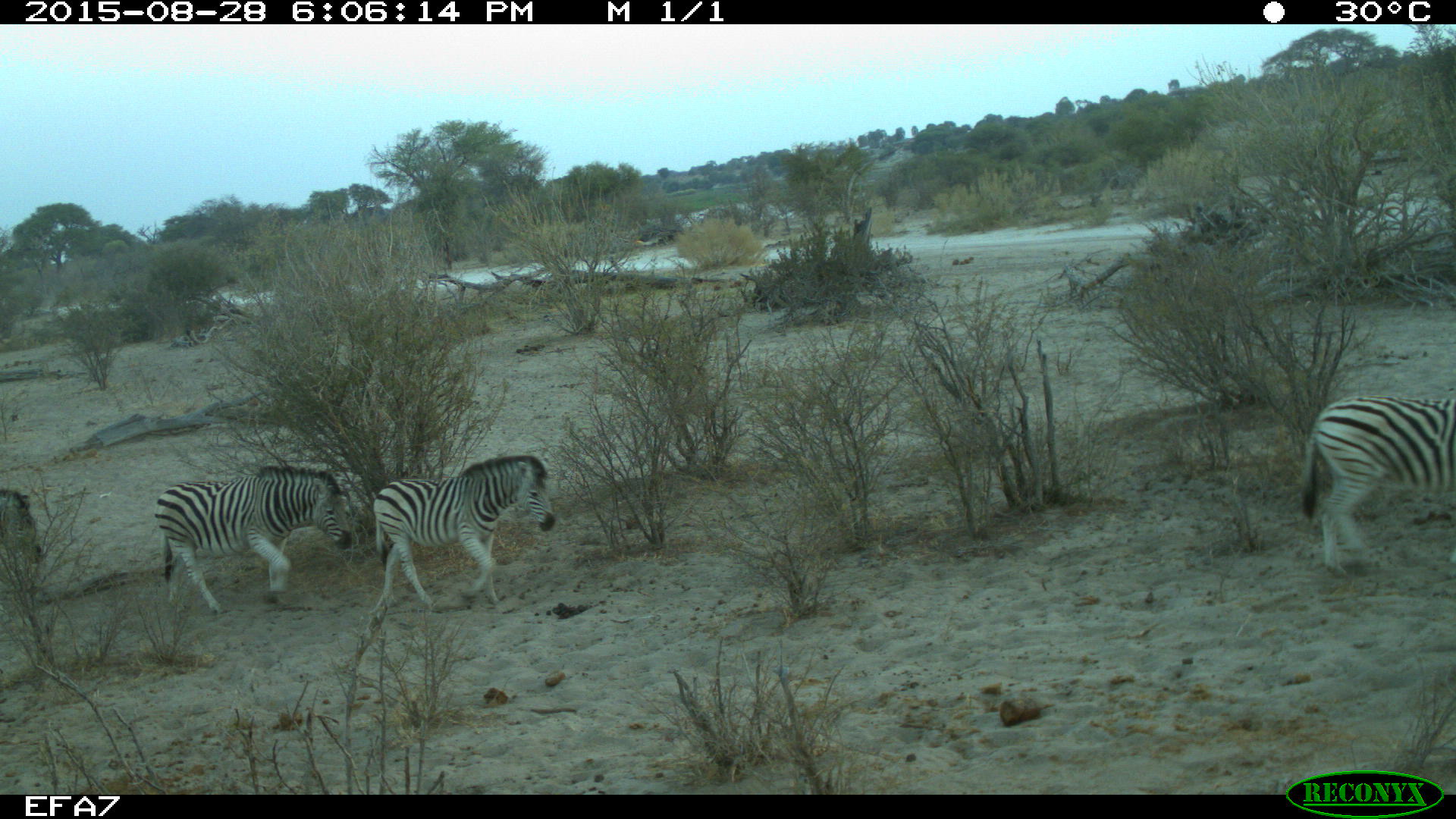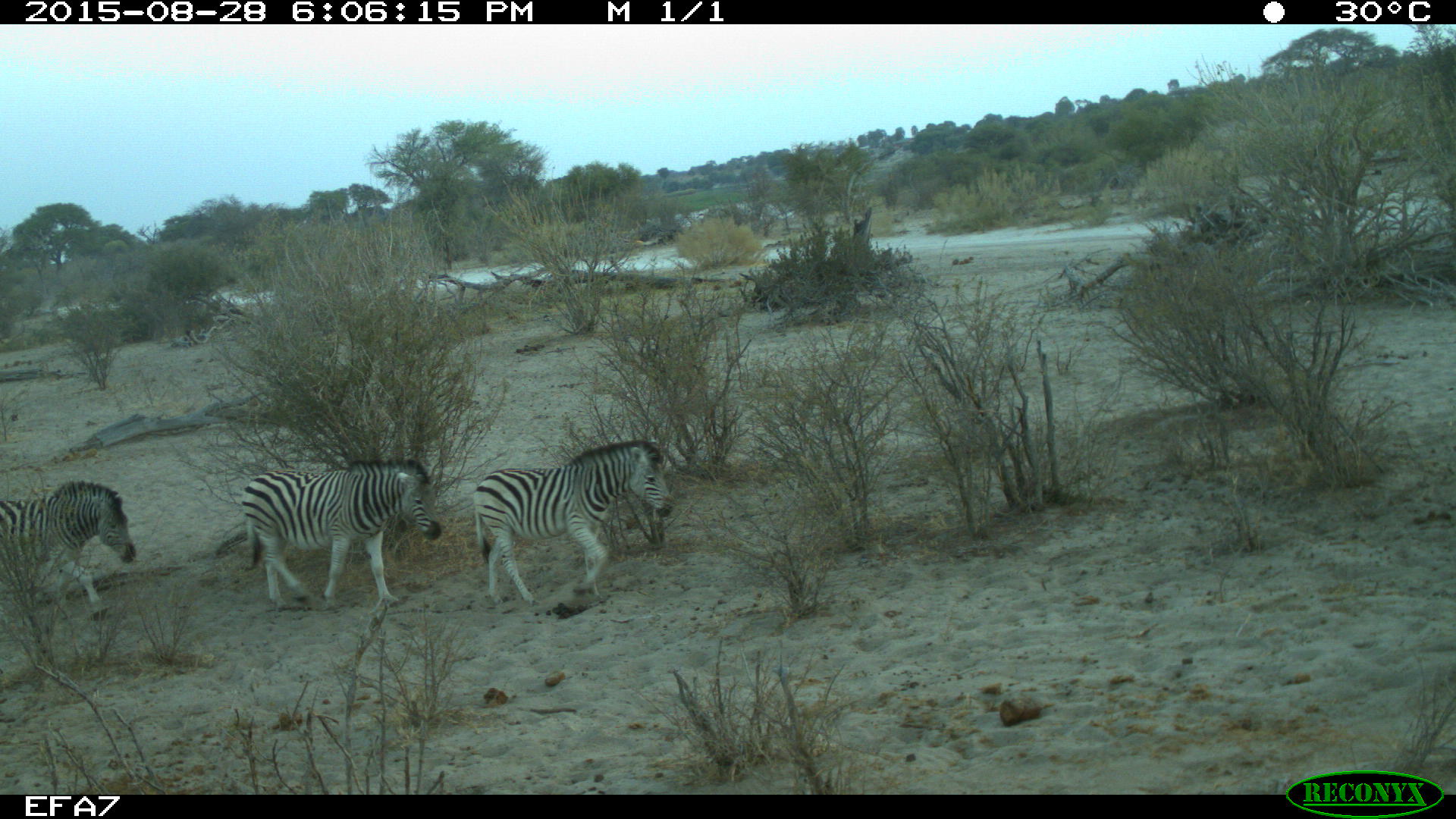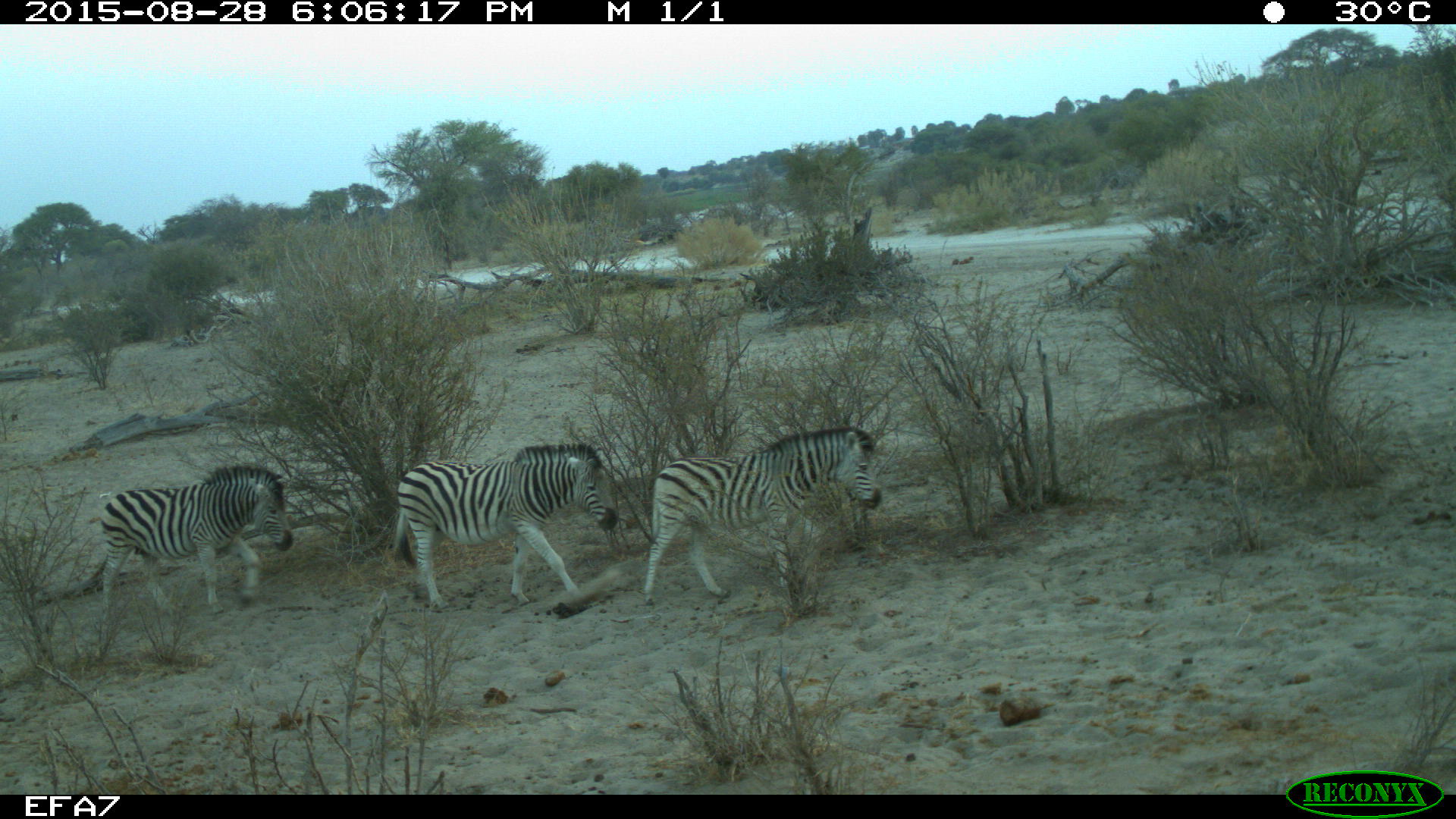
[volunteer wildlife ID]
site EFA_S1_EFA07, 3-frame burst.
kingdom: Animalia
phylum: Chordata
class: Mammalia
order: Perissodactyla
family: Equidae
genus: Equus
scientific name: Equus quagga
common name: plains zebra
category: zebraplains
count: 4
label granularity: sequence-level